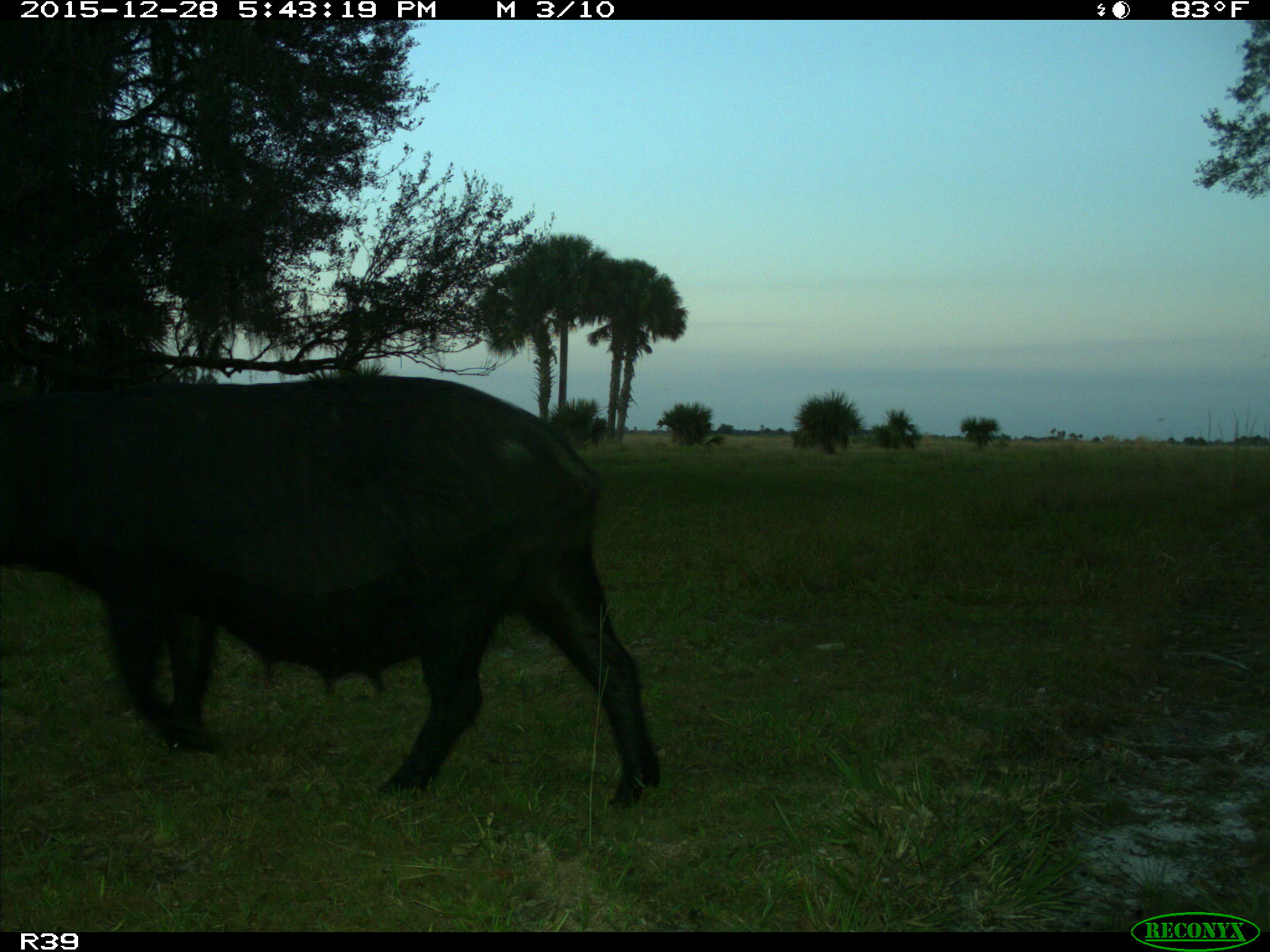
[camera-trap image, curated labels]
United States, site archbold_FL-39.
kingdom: Animalia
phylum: Chordata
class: Mammalia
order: Artiodactyla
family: Suidae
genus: Sus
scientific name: Sus scrofa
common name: wild boar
Sus scrofa (wild boar).